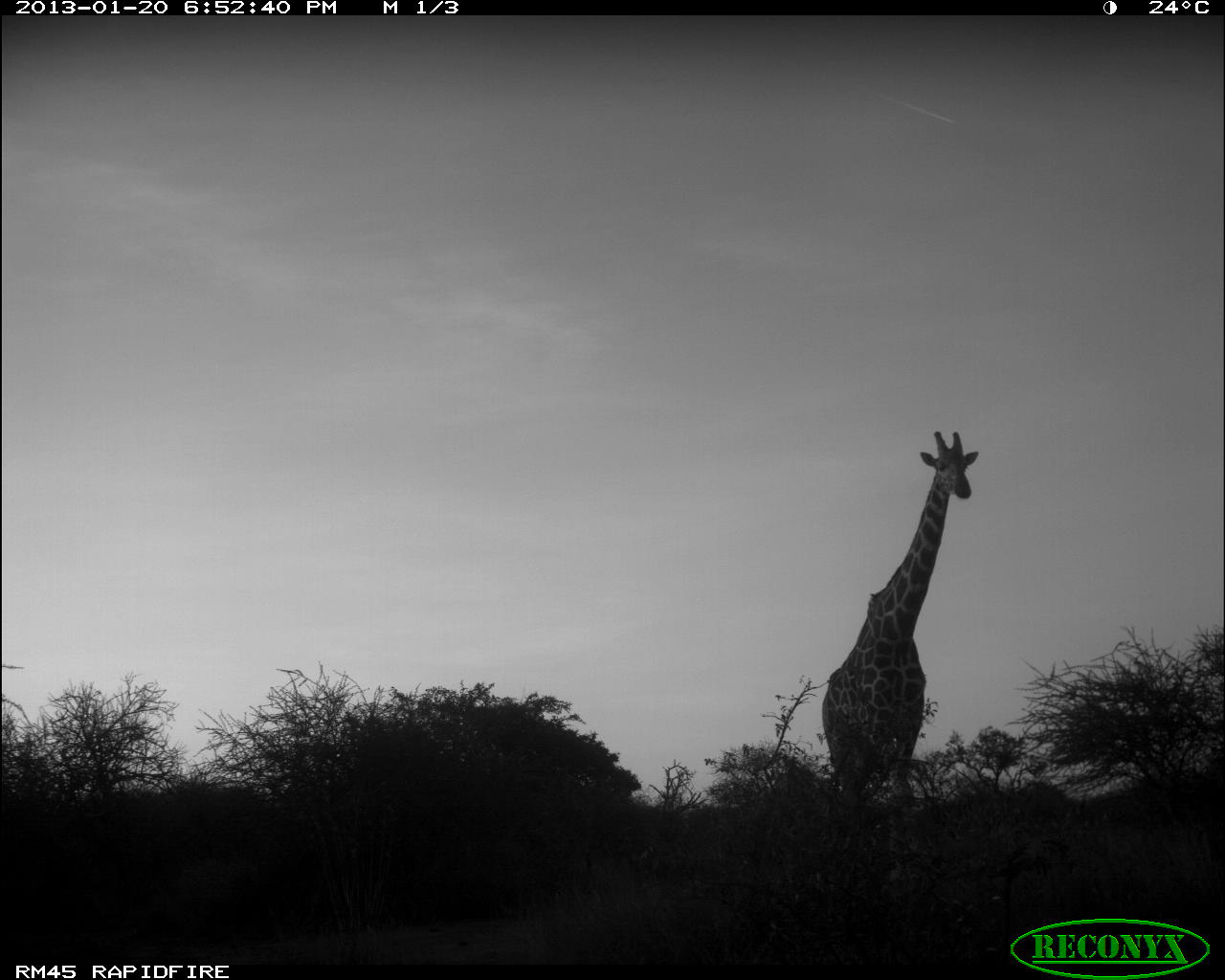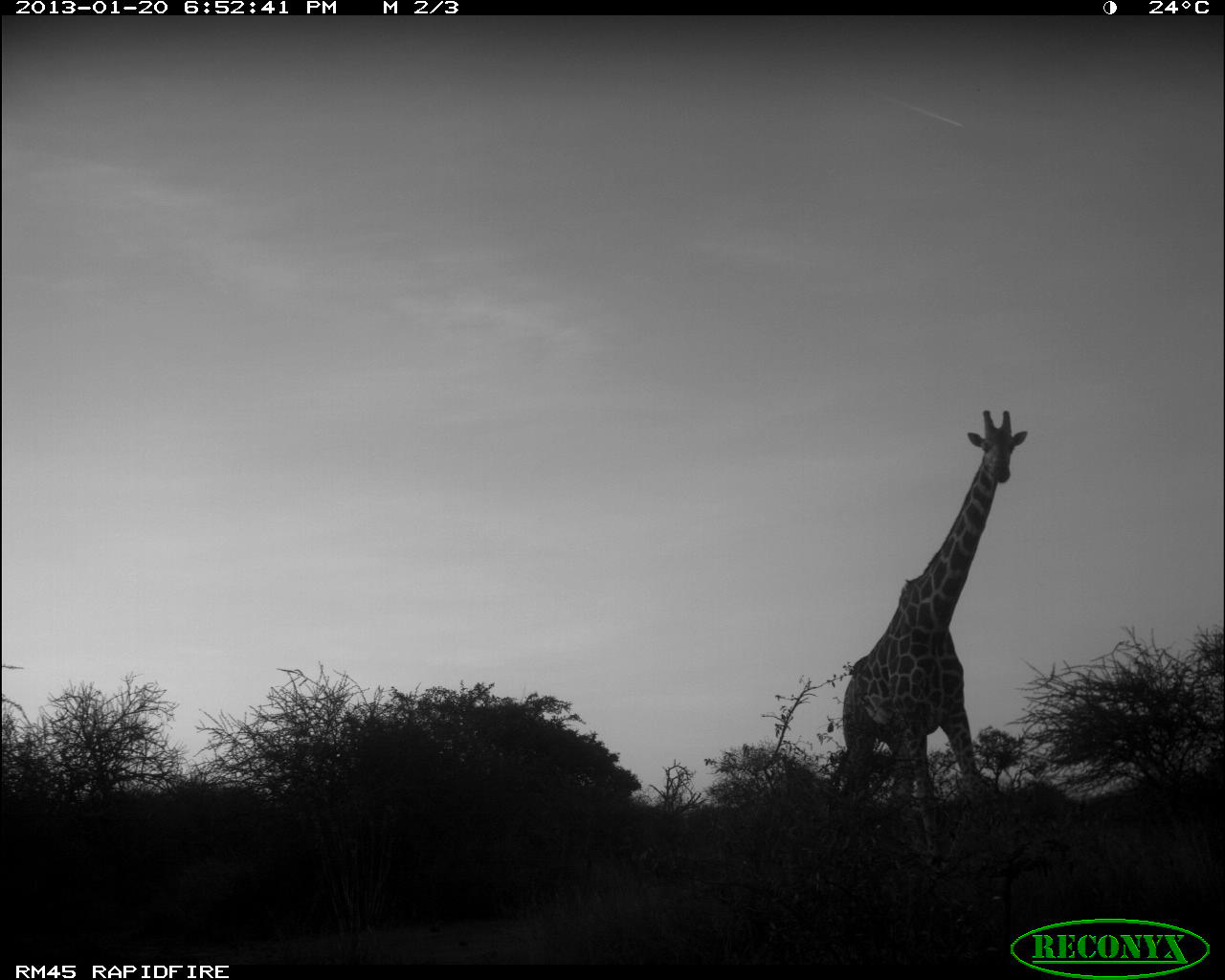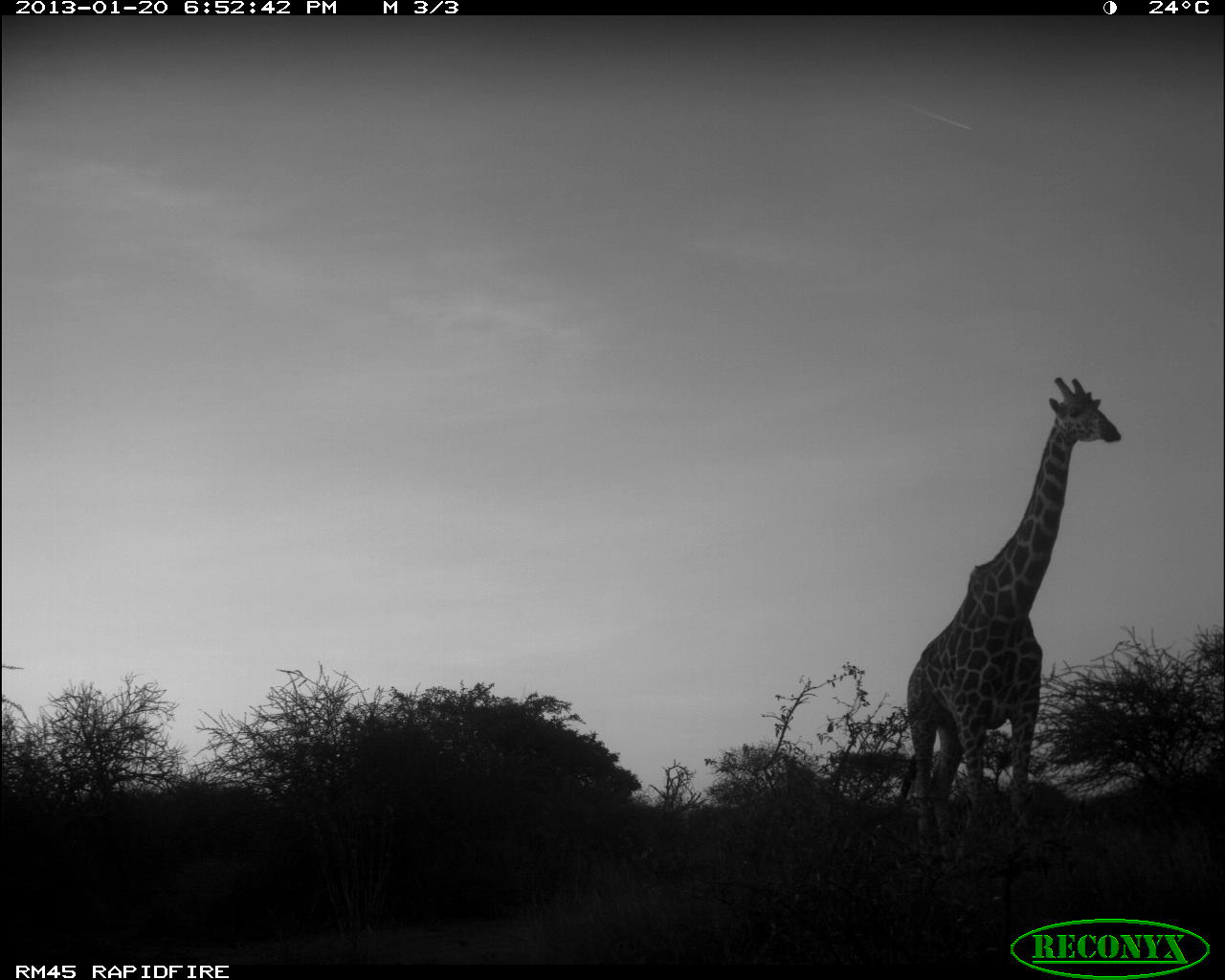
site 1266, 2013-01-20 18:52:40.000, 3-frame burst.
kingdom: Animalia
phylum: Chordata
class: Mammalia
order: Artiodactyla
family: Giraffidae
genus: Giraffa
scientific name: Giraffa camelopardalis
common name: giraffe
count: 1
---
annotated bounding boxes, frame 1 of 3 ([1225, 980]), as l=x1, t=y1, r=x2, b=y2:
giraffa camelopardalis: l=822, t=421, r=980, b=863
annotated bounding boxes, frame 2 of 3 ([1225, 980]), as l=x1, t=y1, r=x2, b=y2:
giraffa camelopardalis: l=843, t=400, r=1032, b=870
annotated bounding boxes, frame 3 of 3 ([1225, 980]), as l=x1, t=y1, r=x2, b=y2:
giraffa camelopardalis: l=886, t=368, r=1120, b=870